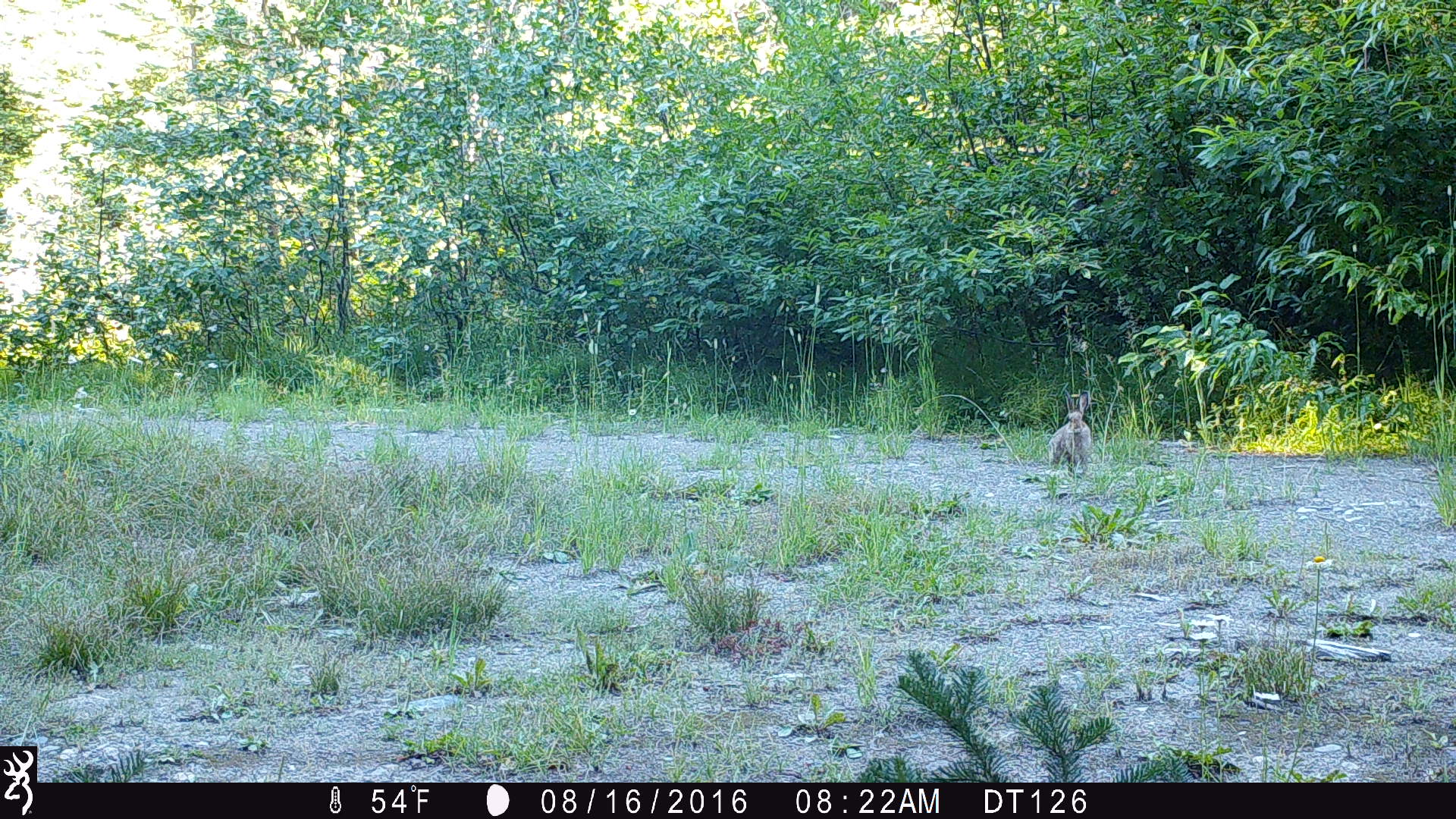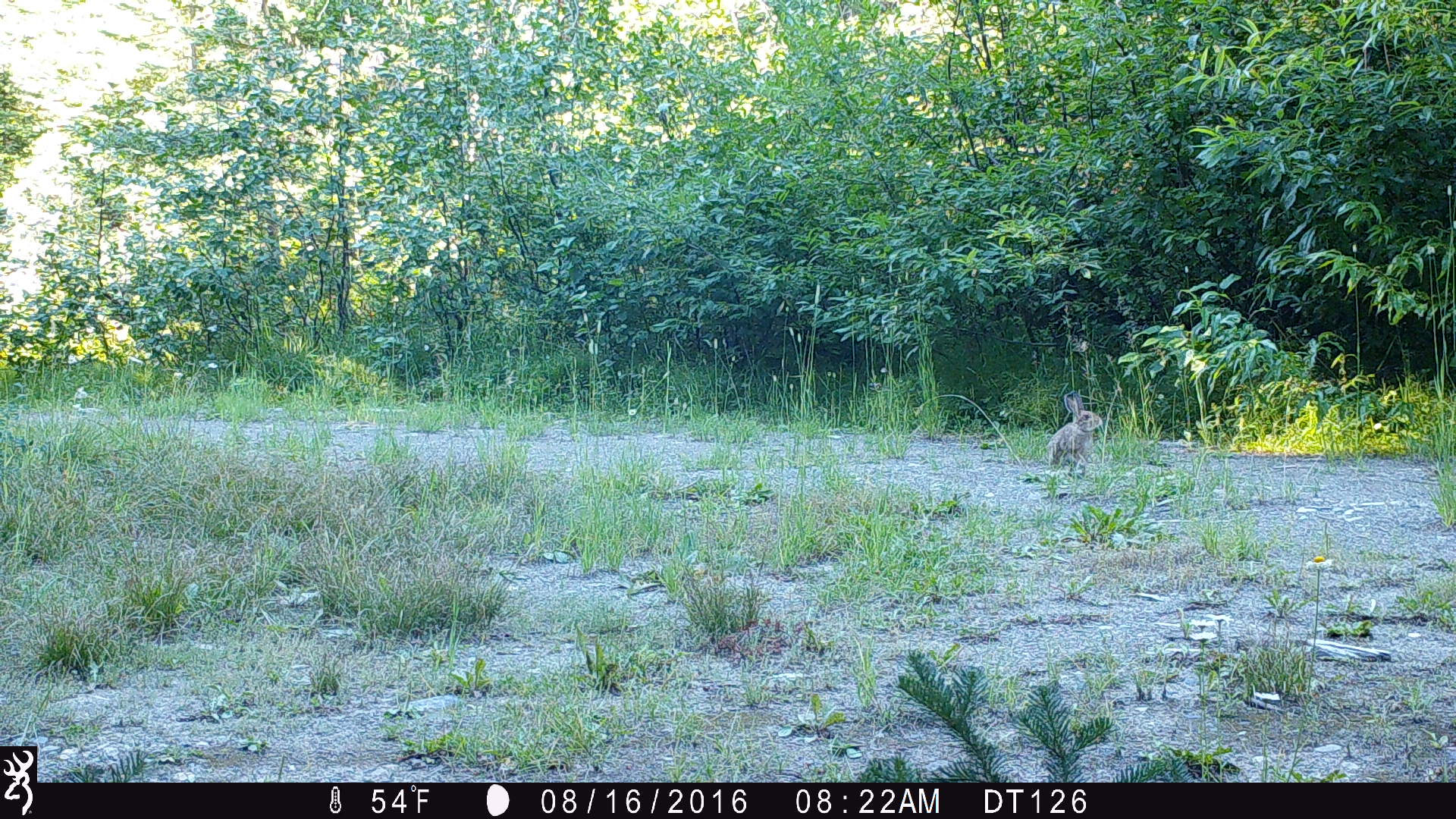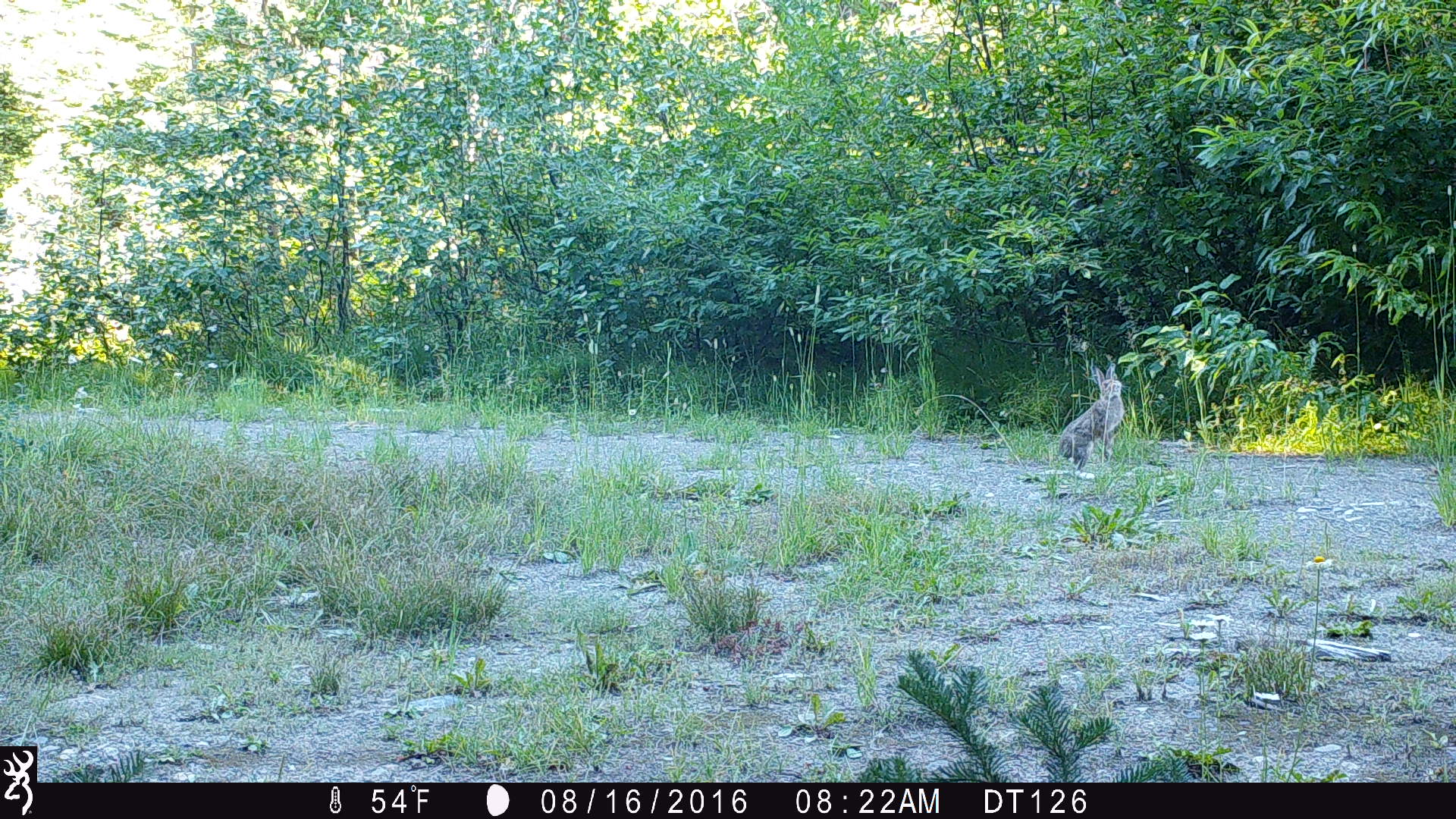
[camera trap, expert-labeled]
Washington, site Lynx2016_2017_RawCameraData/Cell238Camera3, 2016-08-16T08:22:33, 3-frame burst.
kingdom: Animalia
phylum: Chordata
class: Mammalia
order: Lagomorpha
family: Leporidae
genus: Lepus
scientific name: Lepus americanus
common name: snowshoe hare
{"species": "Lepus americanus (snowshoe hare)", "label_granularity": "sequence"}